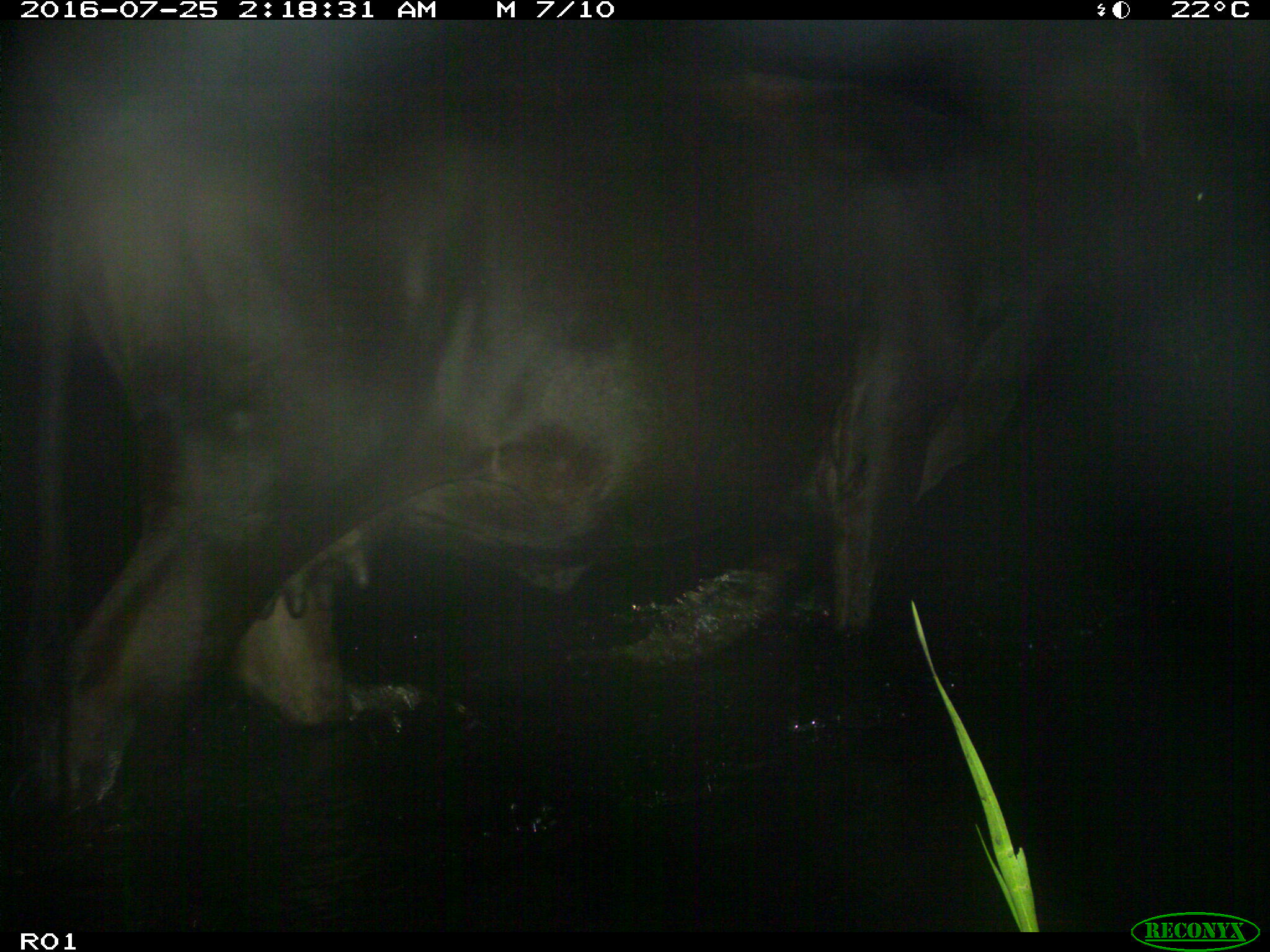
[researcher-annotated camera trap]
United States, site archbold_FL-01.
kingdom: Animalia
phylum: Chordata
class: Mammalia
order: Artiodactyla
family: Bovidae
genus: Bos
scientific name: Bos taurus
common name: domestic cow